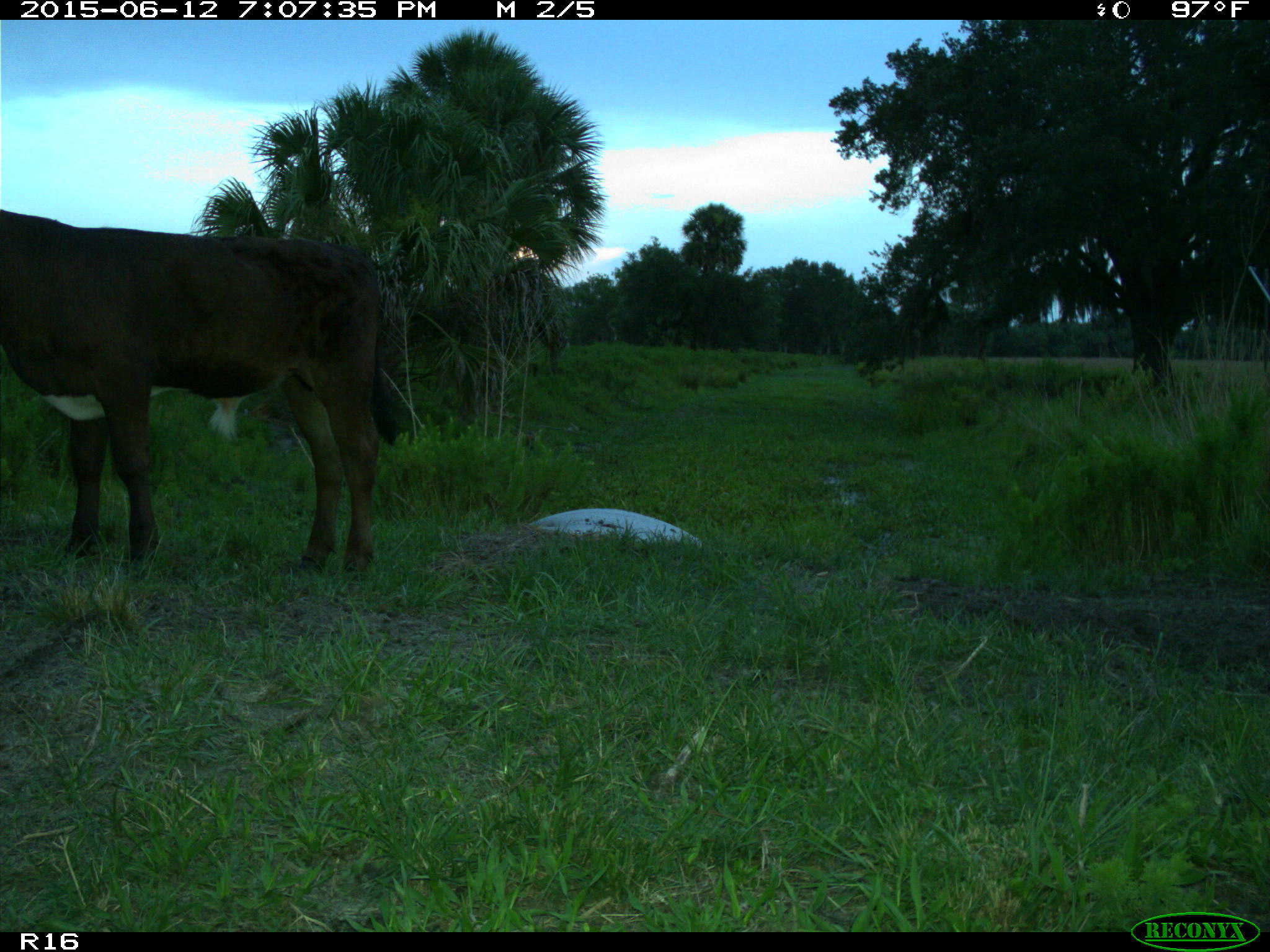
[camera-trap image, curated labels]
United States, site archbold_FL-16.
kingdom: Animalia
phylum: Chordata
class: Mammalia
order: Artiodactyla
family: Bovidae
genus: Bos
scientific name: Bos taurus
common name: domestic cow